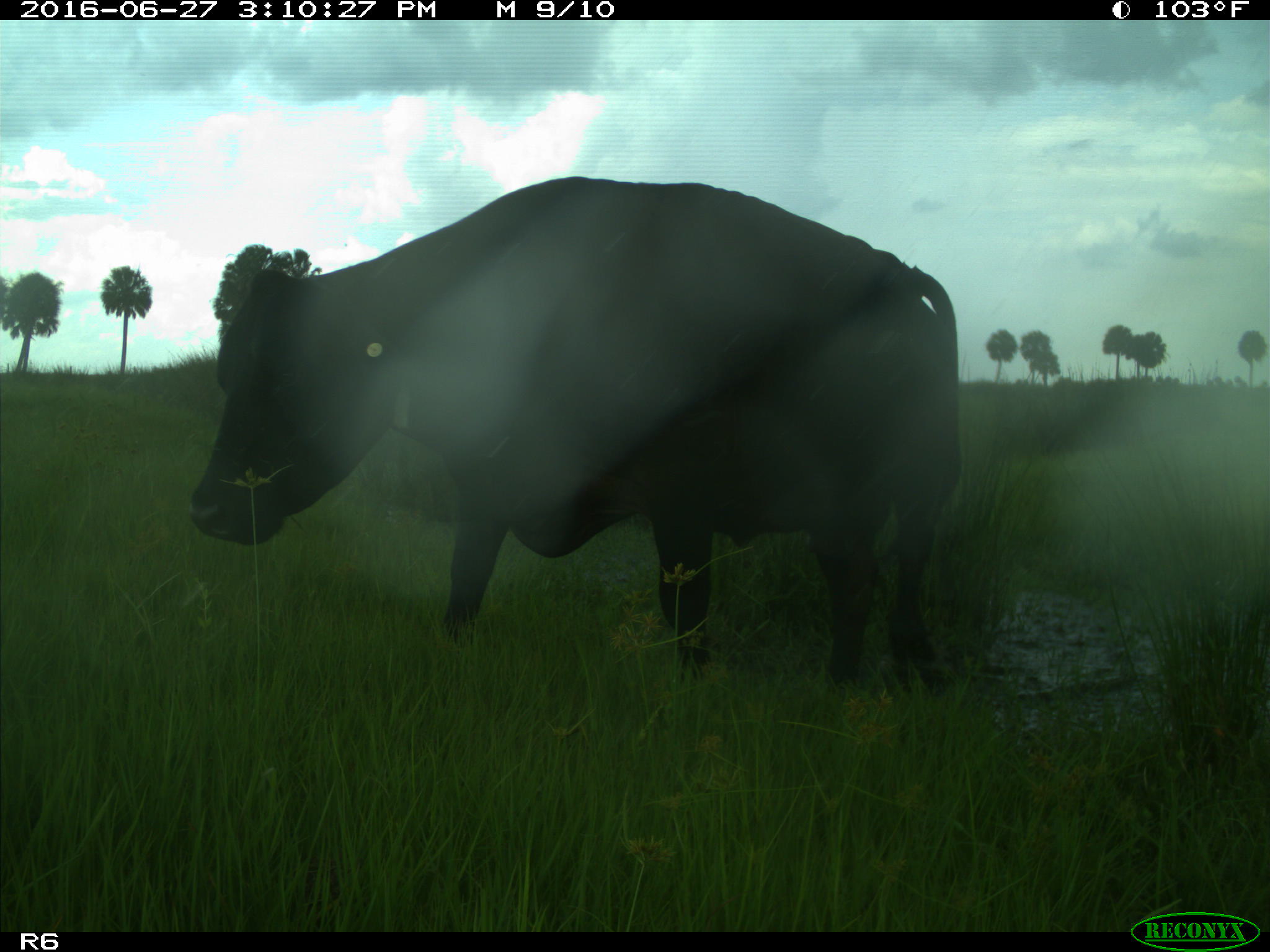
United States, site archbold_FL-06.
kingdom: Animalia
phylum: Chordata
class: Mammalia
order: Artiodactyla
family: Bovidae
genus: Bos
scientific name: Bos taurus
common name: domestic cow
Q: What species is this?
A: Bos taurus (domestic cow).